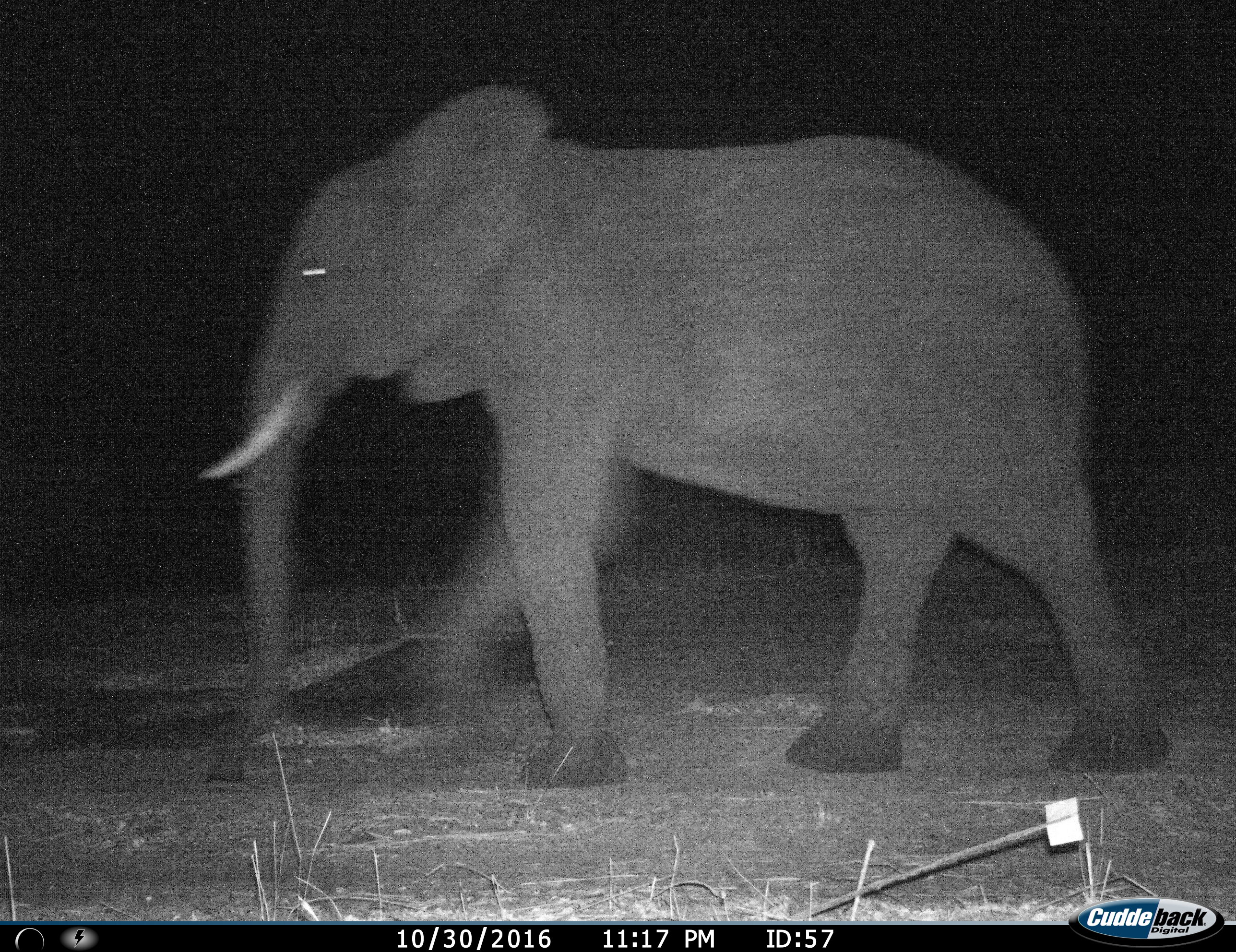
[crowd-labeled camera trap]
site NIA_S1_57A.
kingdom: Animalia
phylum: Chordata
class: Mammalia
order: Proboscidea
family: Elephantidae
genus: Loxodonta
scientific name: Loxodonta africana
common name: african bush elephant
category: elephant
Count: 1.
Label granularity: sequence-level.